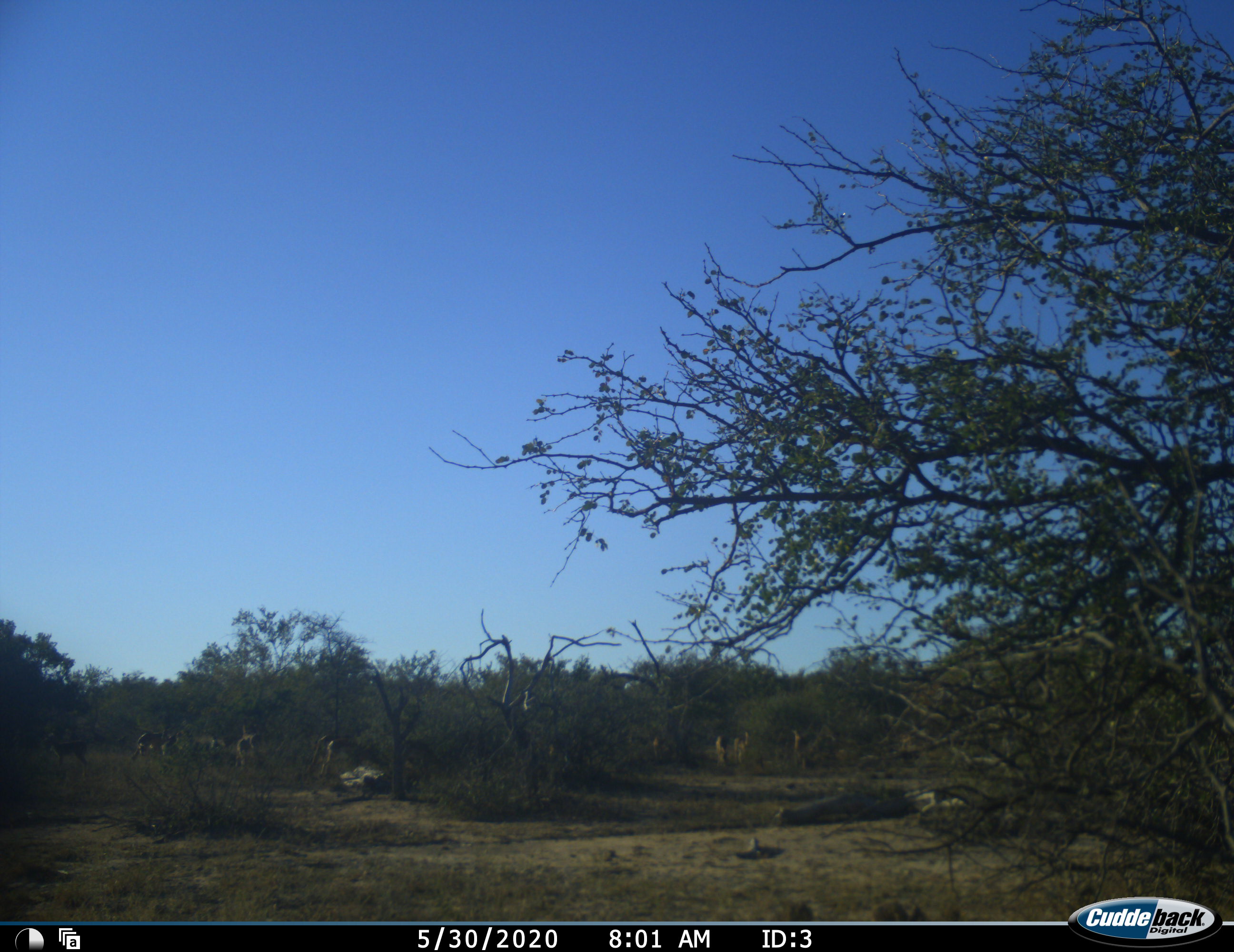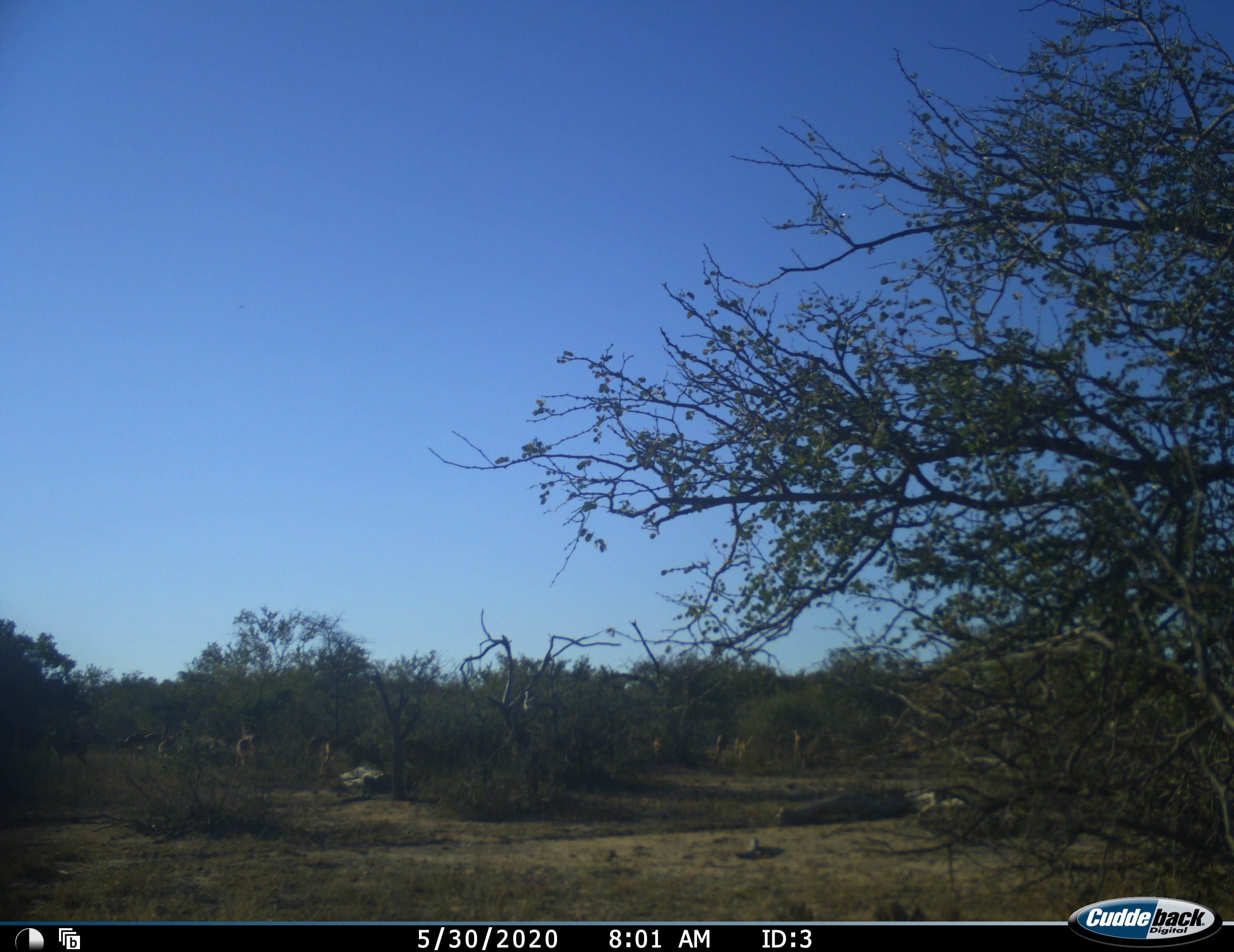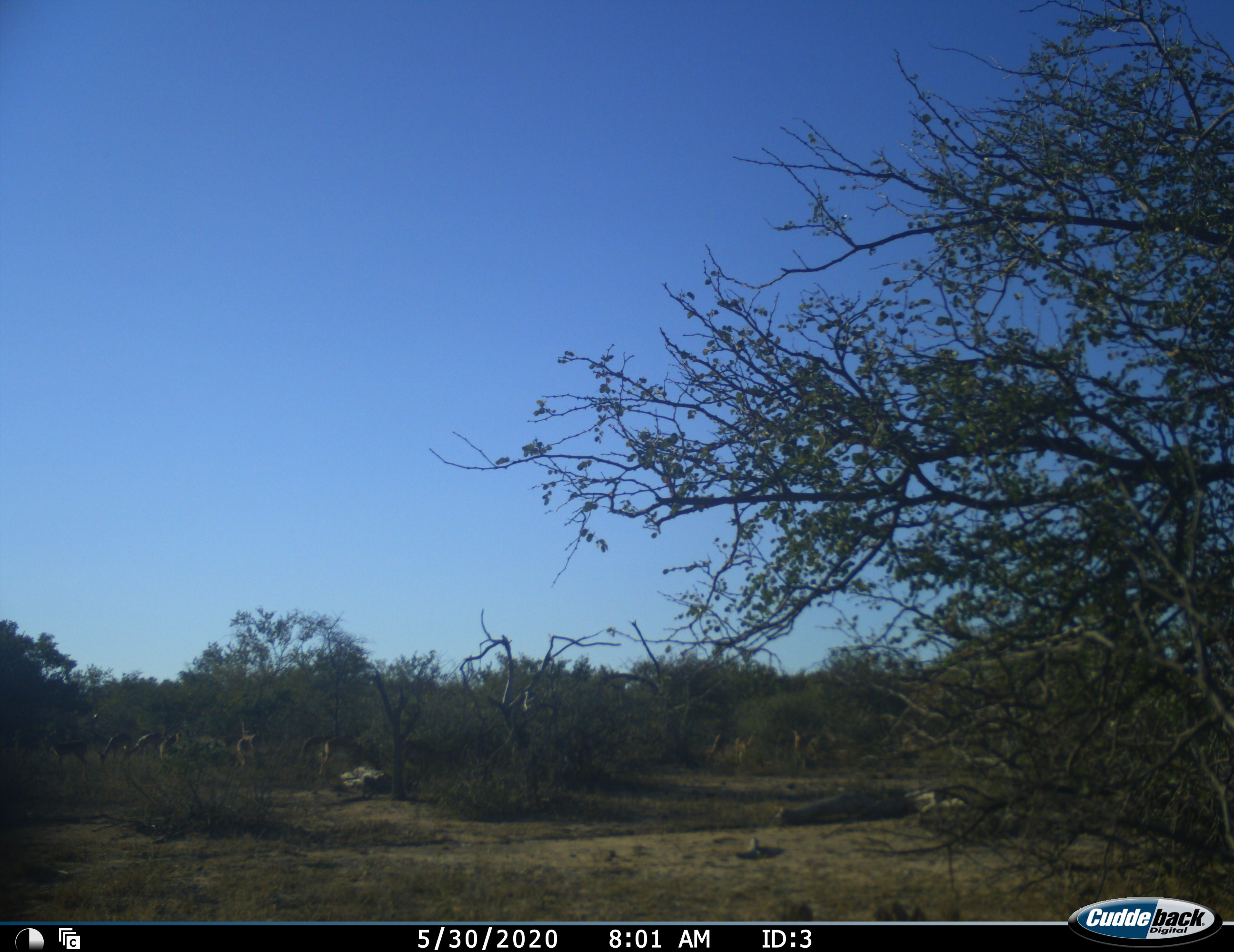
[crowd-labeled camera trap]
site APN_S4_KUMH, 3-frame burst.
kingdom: Animalia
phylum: Chordata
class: Mammalia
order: Artiodactyla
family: Bovidae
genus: Aepyceros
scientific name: Aepyceros melampus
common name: impala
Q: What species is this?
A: Impala (Aepyceros melampus).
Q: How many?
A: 11-50.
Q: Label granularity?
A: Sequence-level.